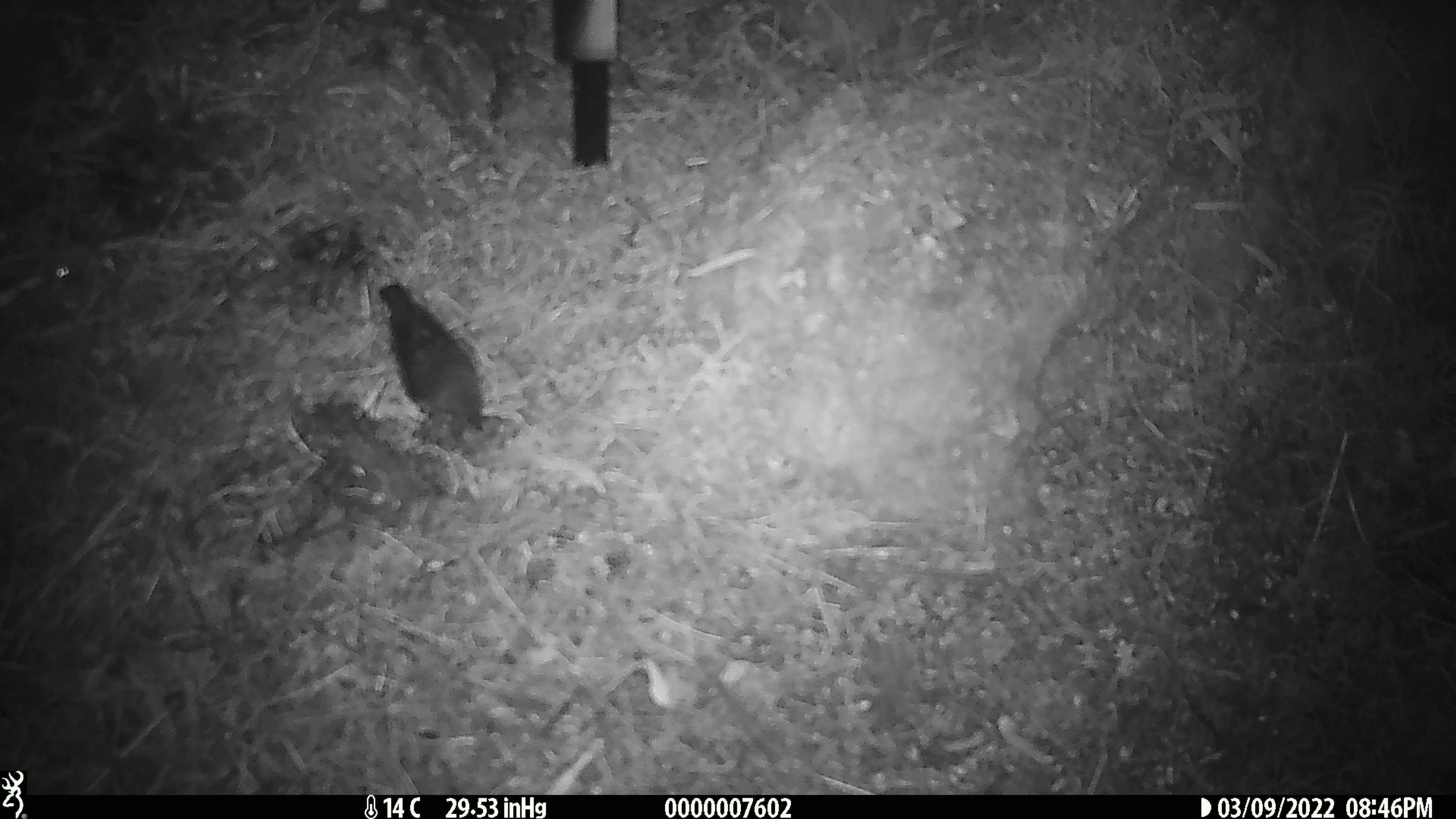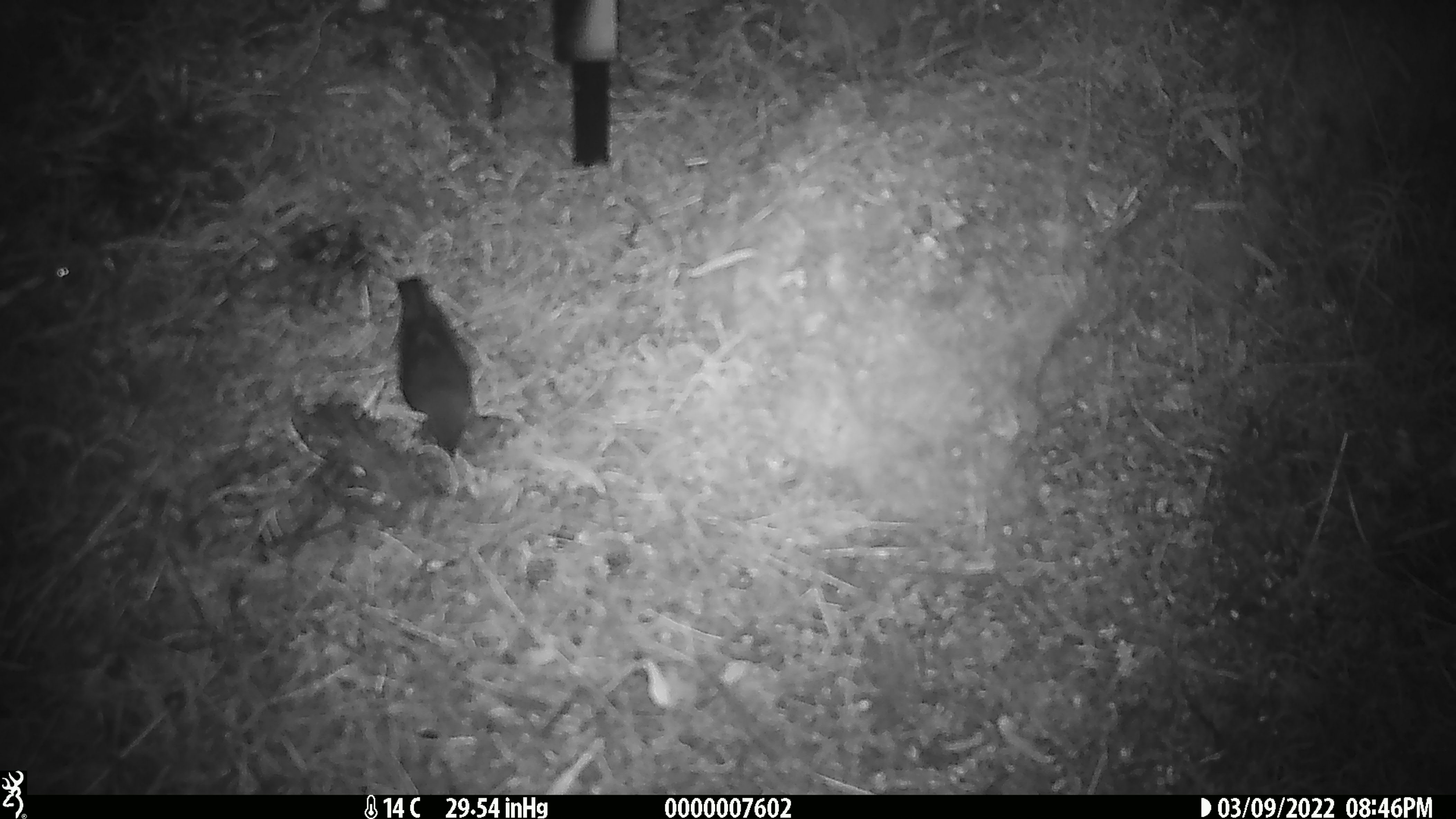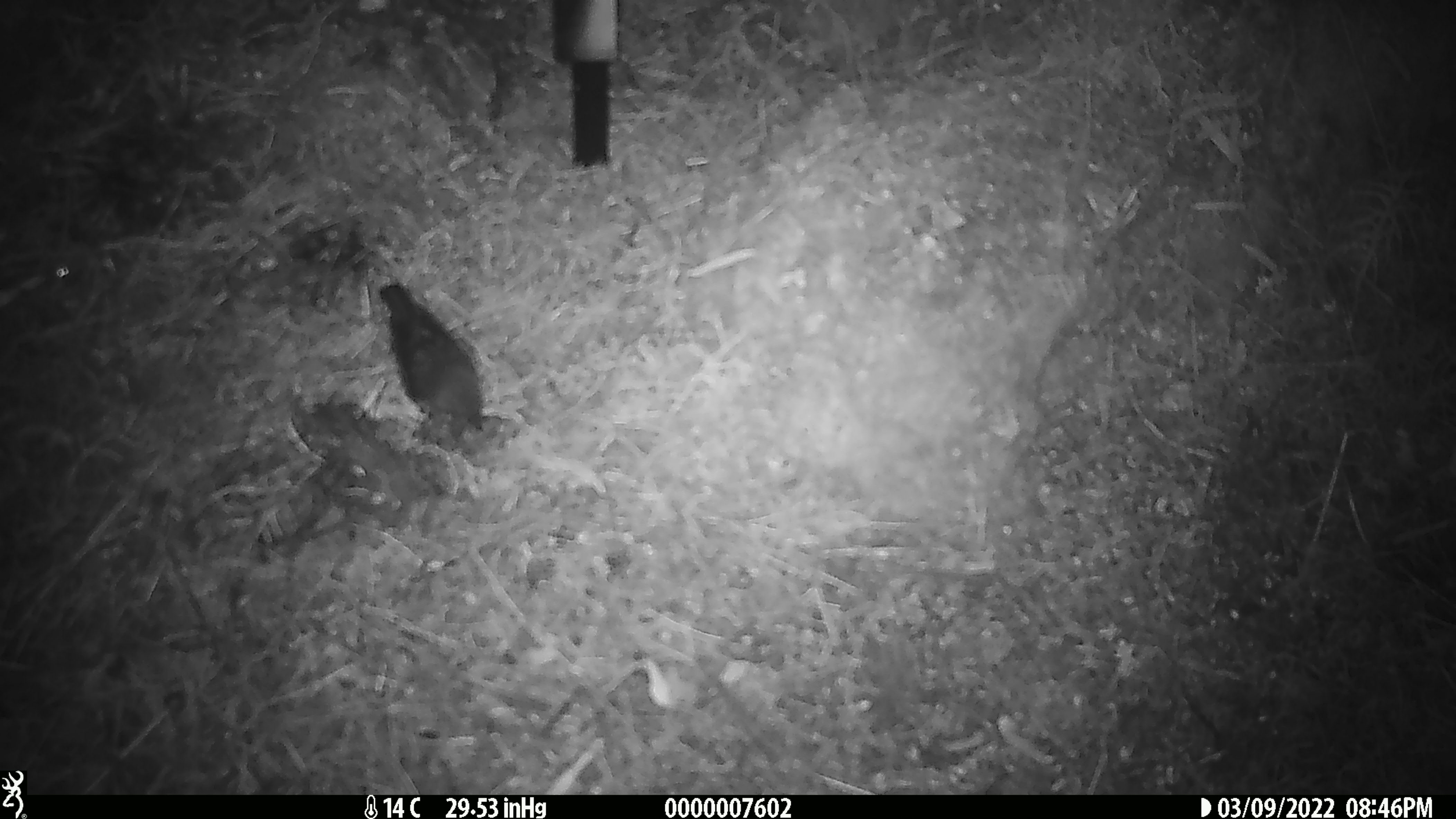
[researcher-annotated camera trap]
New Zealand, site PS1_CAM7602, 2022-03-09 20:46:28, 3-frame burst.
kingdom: Animalia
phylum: Chordata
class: Aves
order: Passeriformes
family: Petroicidae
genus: Petroica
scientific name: Petroica australis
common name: new zealand robin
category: robin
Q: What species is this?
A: Robin (new zealand robin) (Petroica australis).